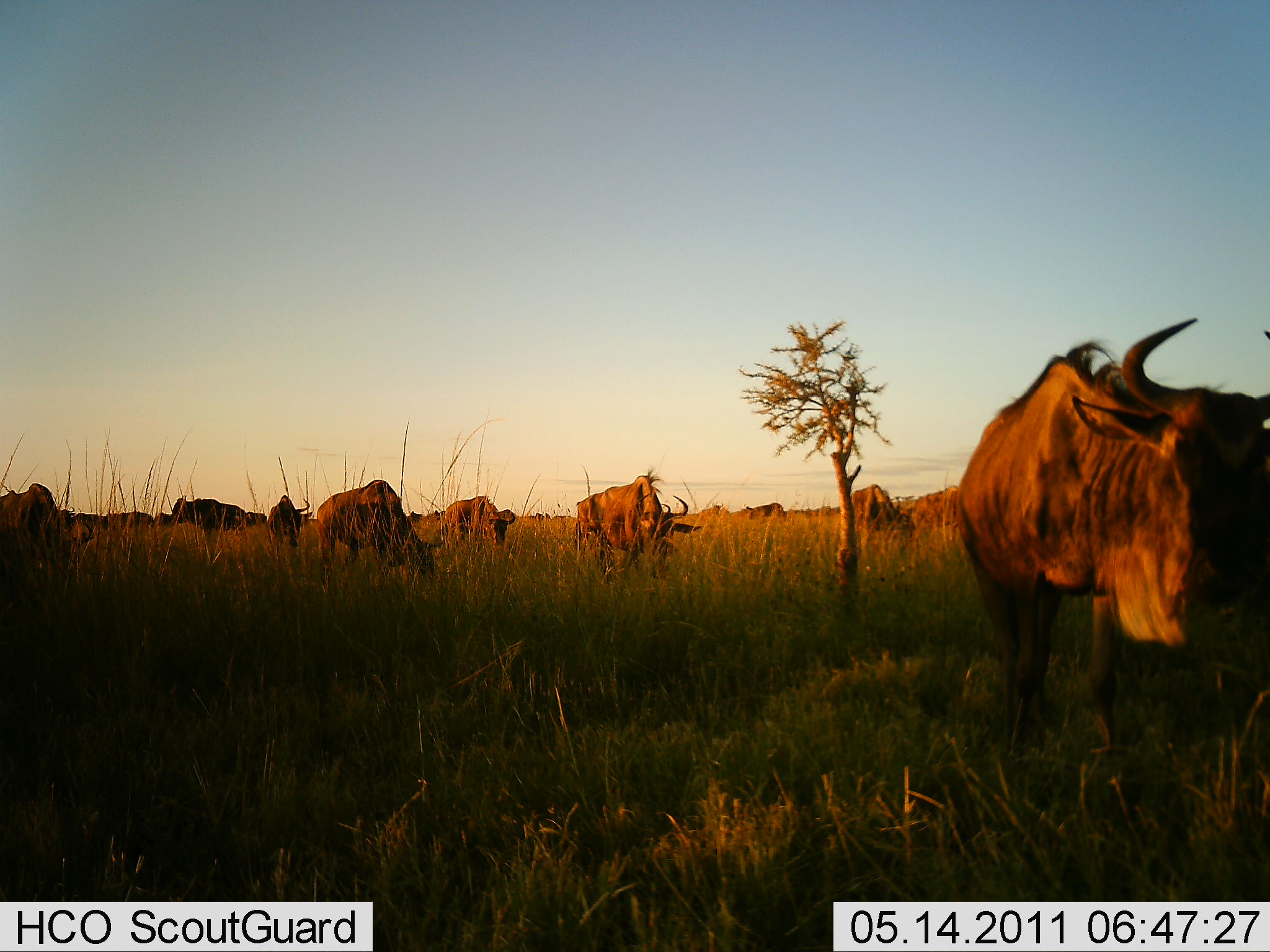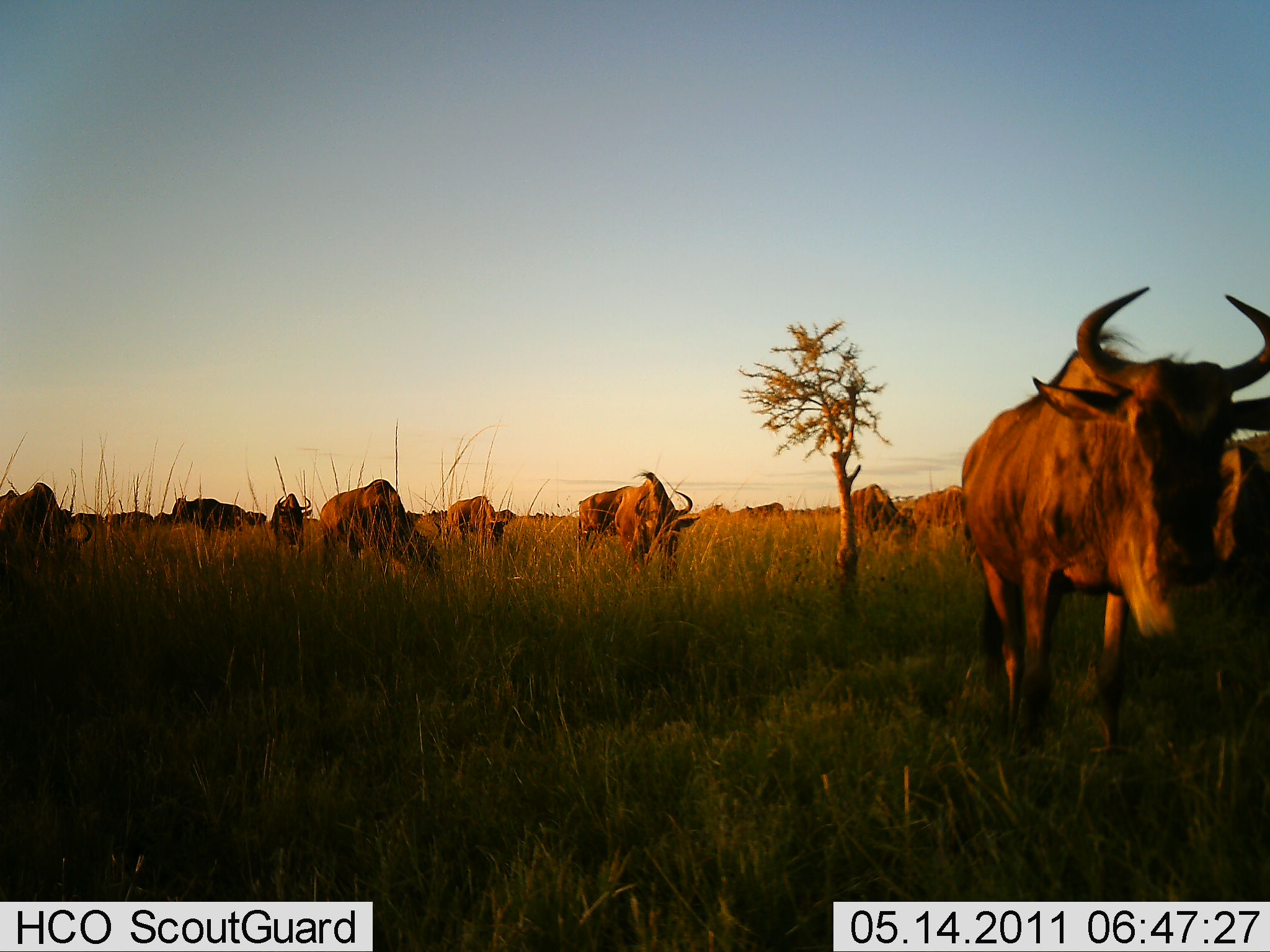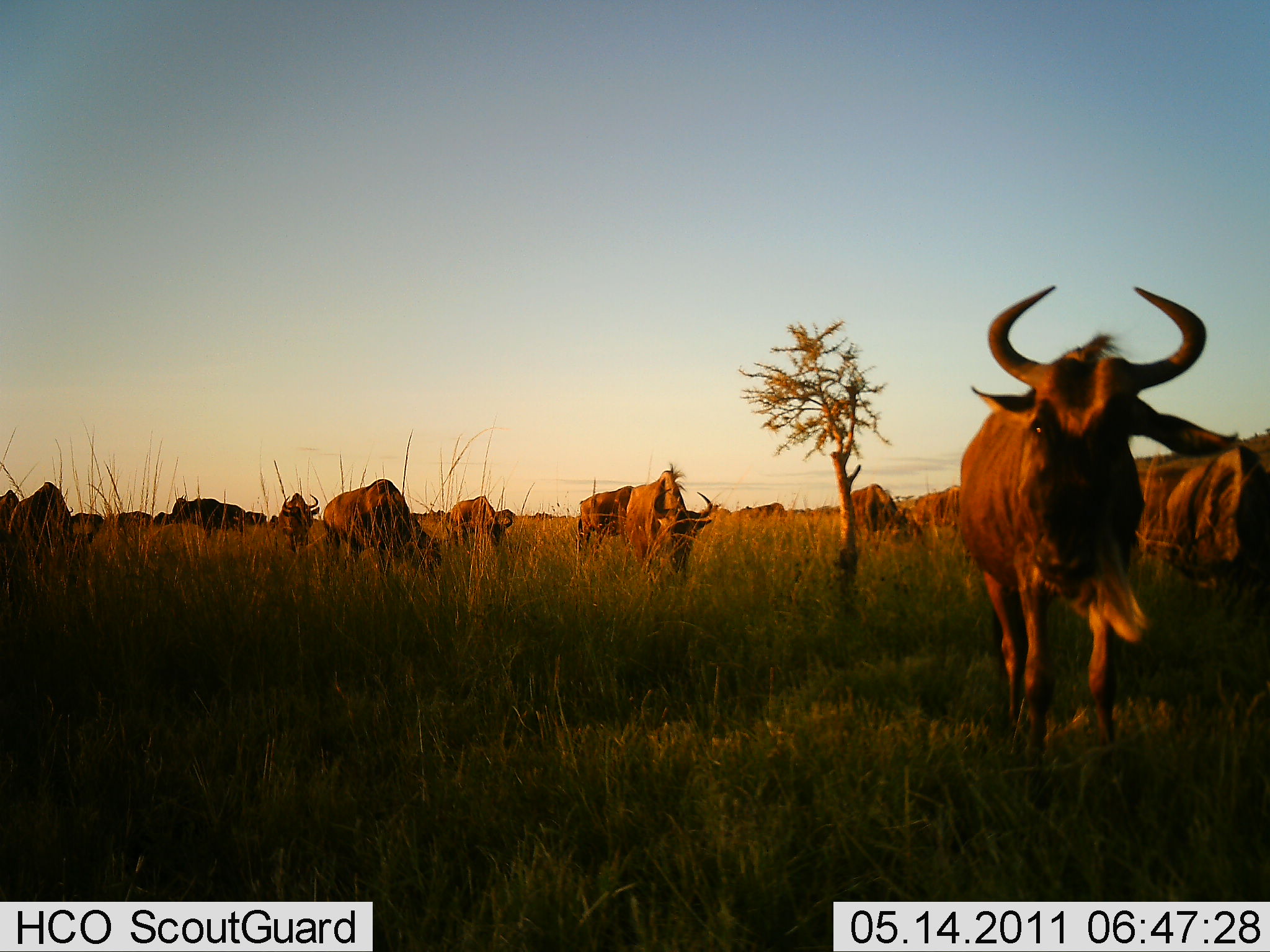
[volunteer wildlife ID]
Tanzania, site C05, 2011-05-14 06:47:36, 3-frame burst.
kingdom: Animalia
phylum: Chordata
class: Mammalia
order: Artiodactyla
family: Bovidae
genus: Connochaetes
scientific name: Connochaetes taurinus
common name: blue wildebeest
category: wildebeest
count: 9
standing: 27%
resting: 0%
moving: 9%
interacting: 0%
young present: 0%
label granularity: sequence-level